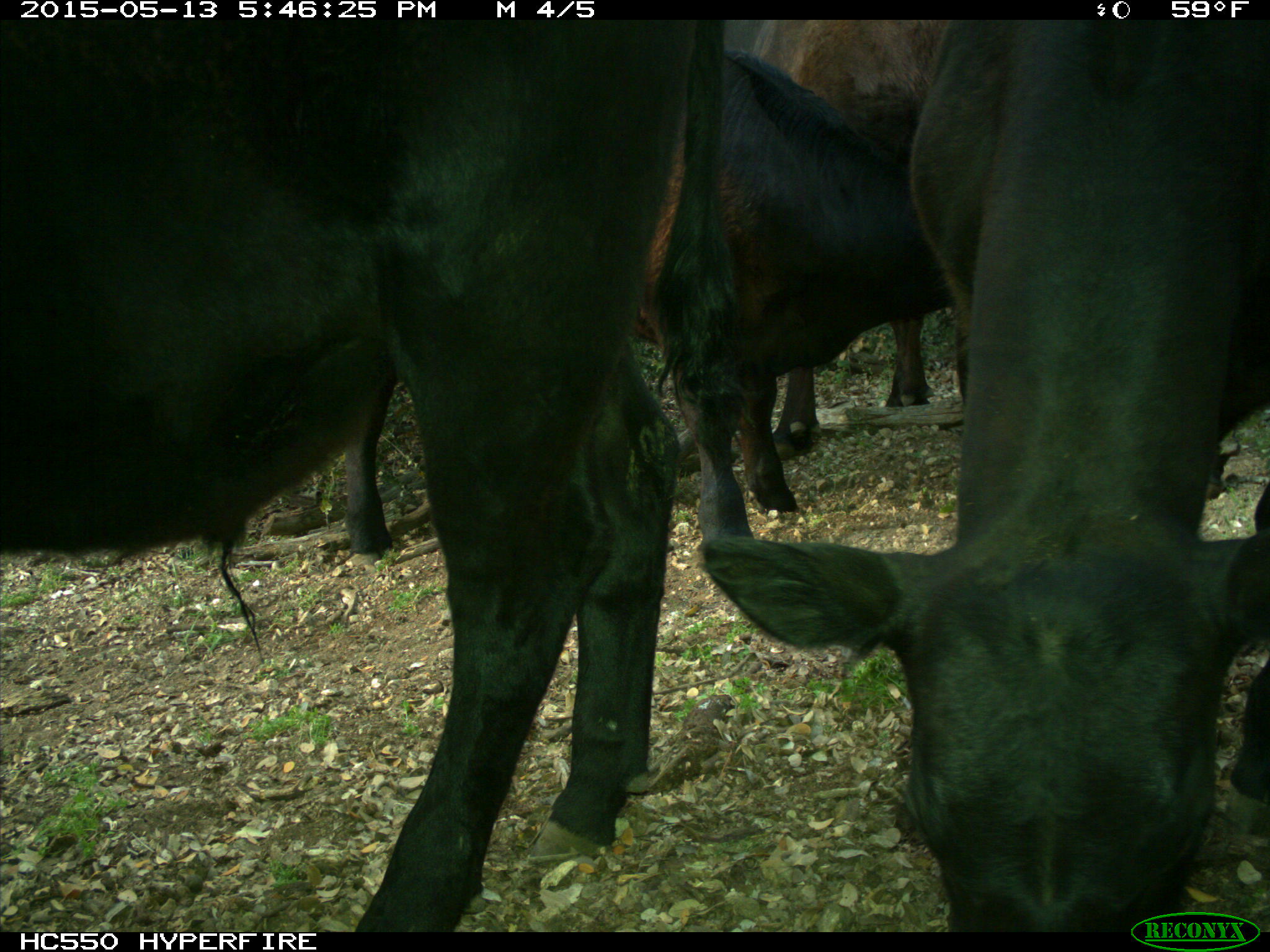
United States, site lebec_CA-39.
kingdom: Animalia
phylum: Chordata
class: Mammalia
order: Artiodactyla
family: Bovidae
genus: Bos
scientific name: Bos taurus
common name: domestic cow